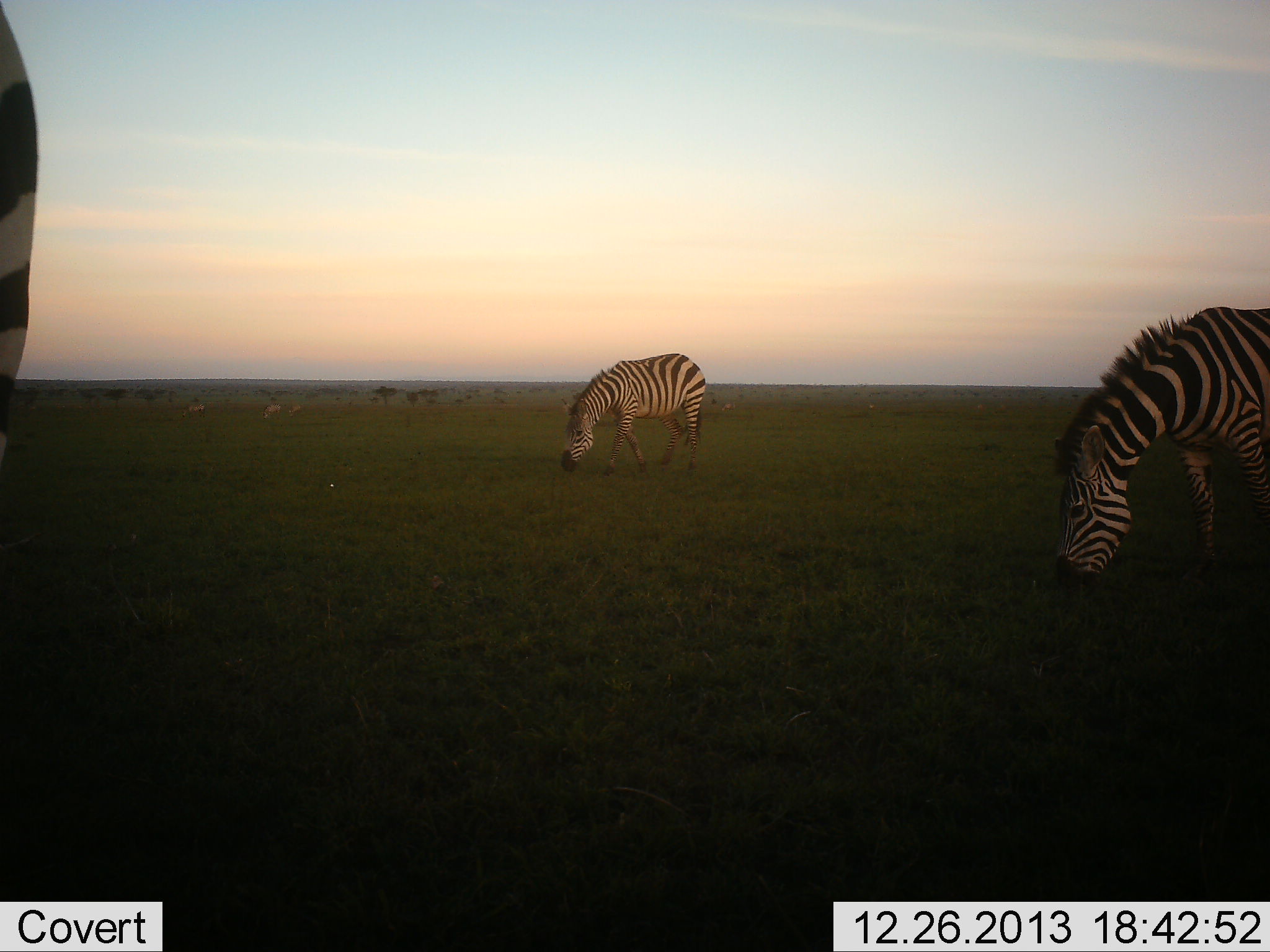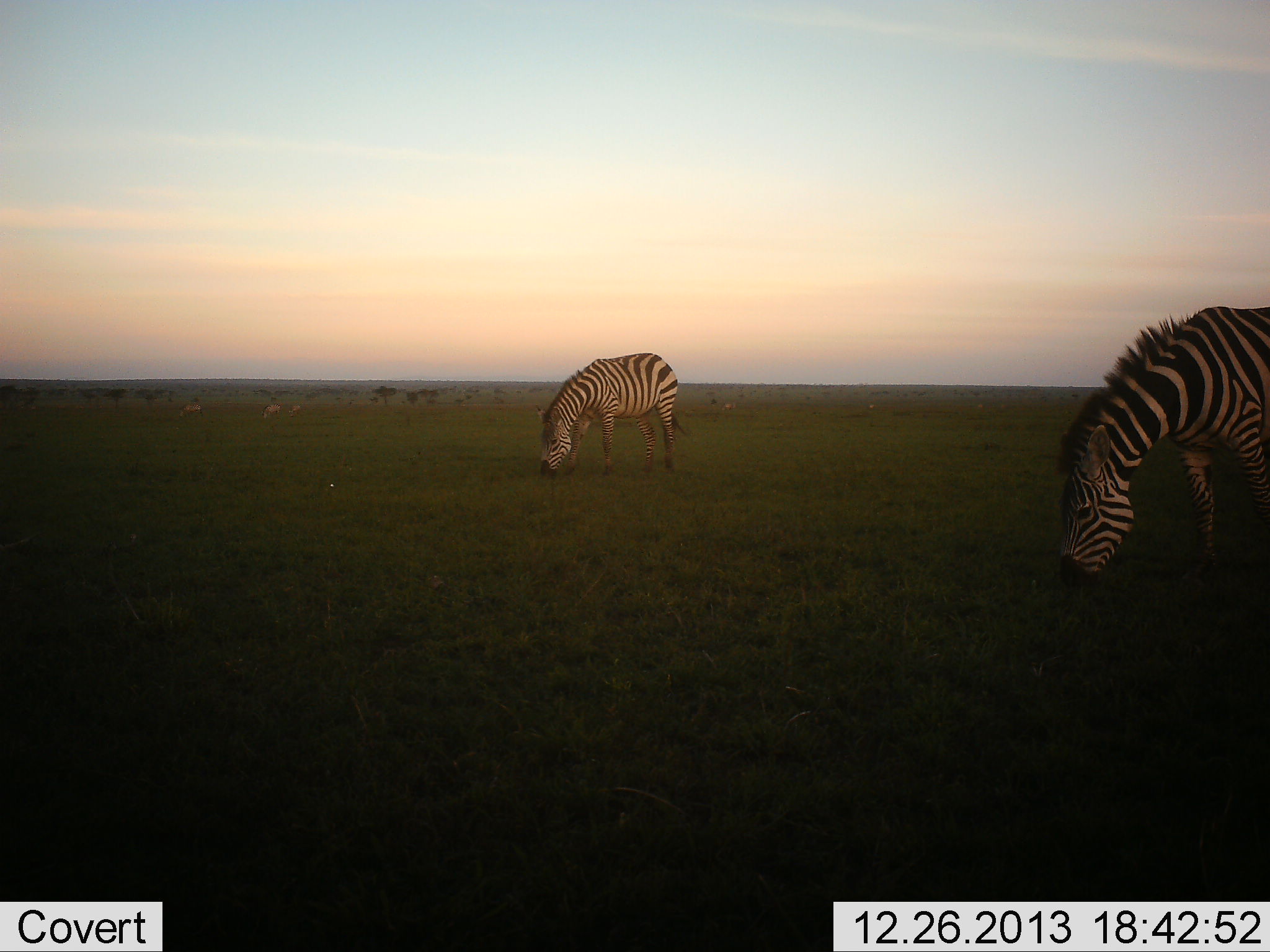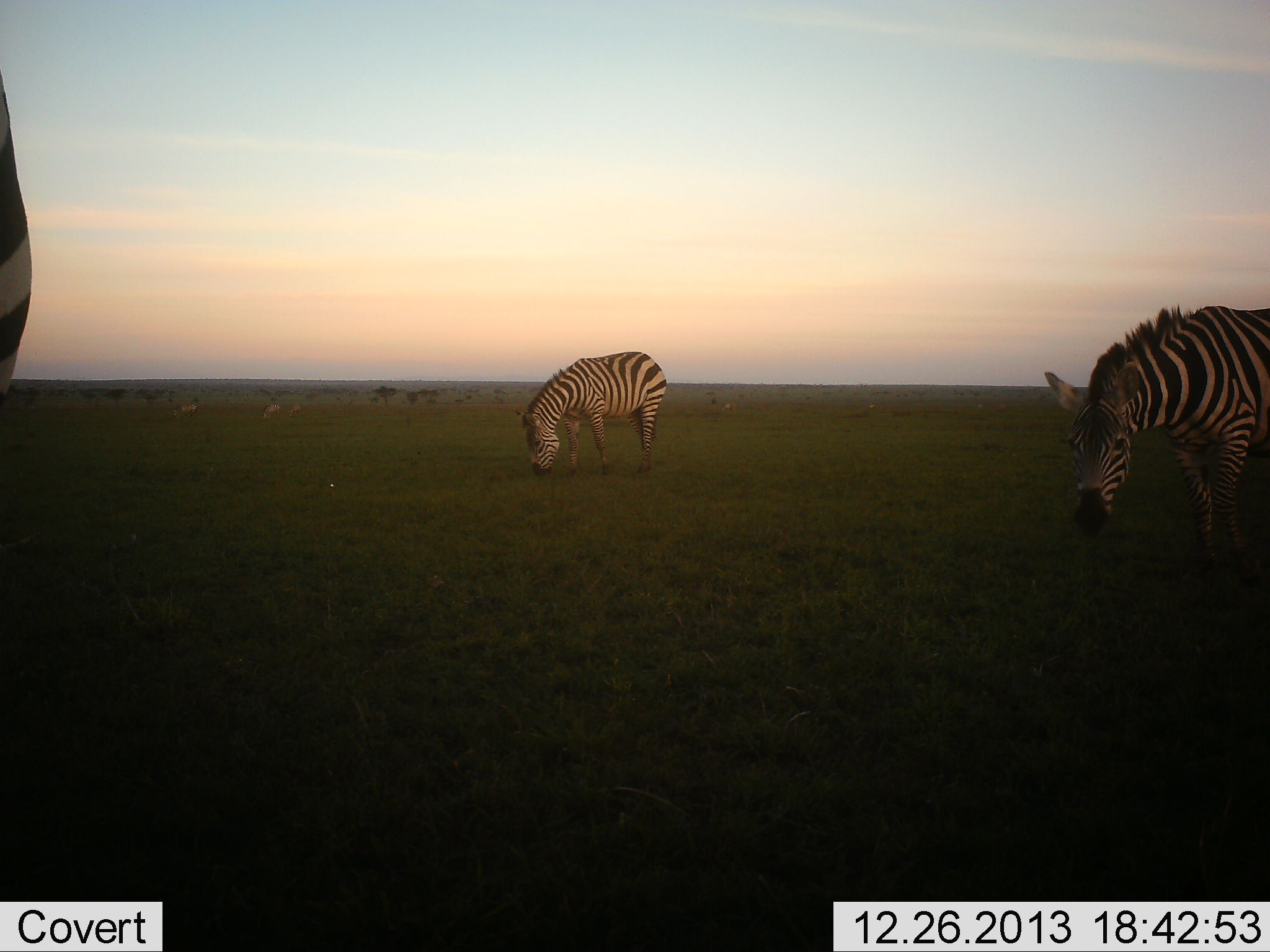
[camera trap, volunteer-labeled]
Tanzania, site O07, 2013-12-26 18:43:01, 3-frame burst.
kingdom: Animalia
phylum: Chordata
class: Mammalia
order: Perissodactyla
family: Equidae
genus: Equus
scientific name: Equus quagga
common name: plains zebra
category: zebra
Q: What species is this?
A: Zebra (plains zebra) (Equus quagga).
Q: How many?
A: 4.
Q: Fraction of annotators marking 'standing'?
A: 20%.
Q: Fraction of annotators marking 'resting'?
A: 0%.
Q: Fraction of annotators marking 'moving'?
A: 10%.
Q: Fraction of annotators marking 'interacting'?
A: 0%.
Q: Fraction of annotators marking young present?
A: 0%.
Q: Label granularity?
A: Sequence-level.